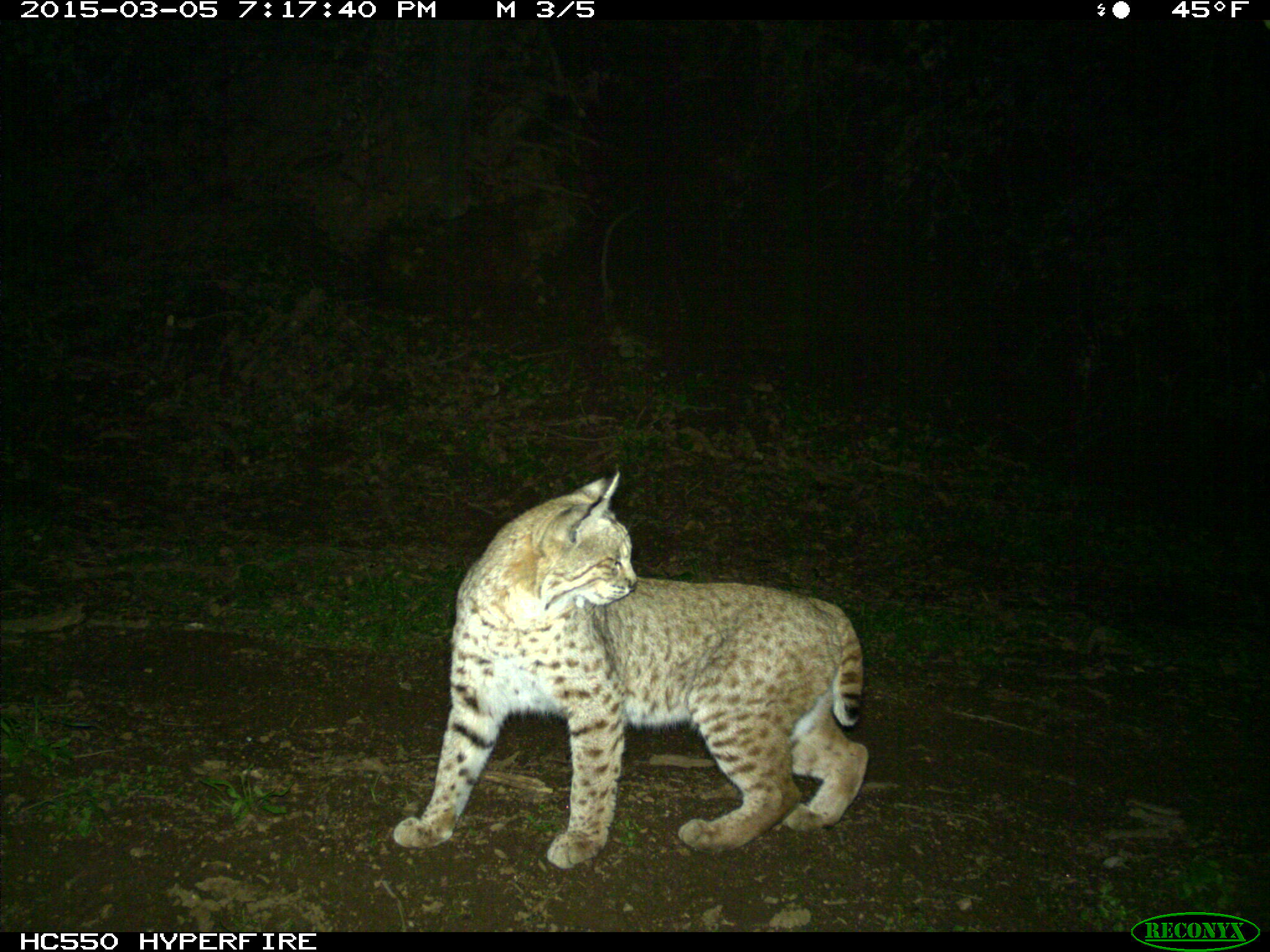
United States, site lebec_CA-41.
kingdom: Animalia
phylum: Chordata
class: Mammalia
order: Carnivora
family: Felidae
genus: Lynx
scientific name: Lynx rufus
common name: bobcat